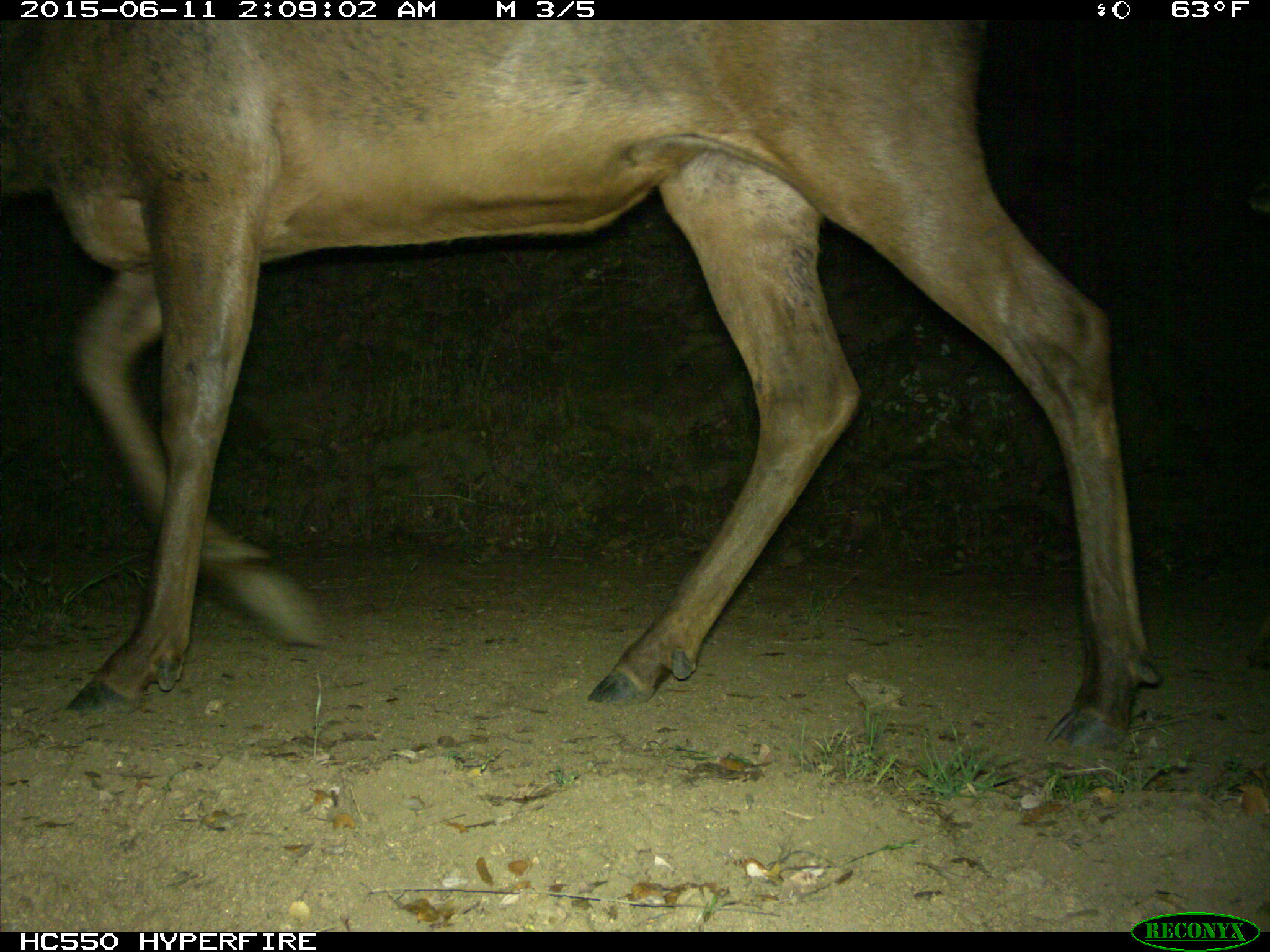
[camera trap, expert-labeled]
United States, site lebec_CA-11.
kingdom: Animalia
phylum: Chordata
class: Mammalia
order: Artiodactyla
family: Cervidae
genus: Cervus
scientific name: Cervus canadensis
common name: elk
Cervus canadensis (elk).